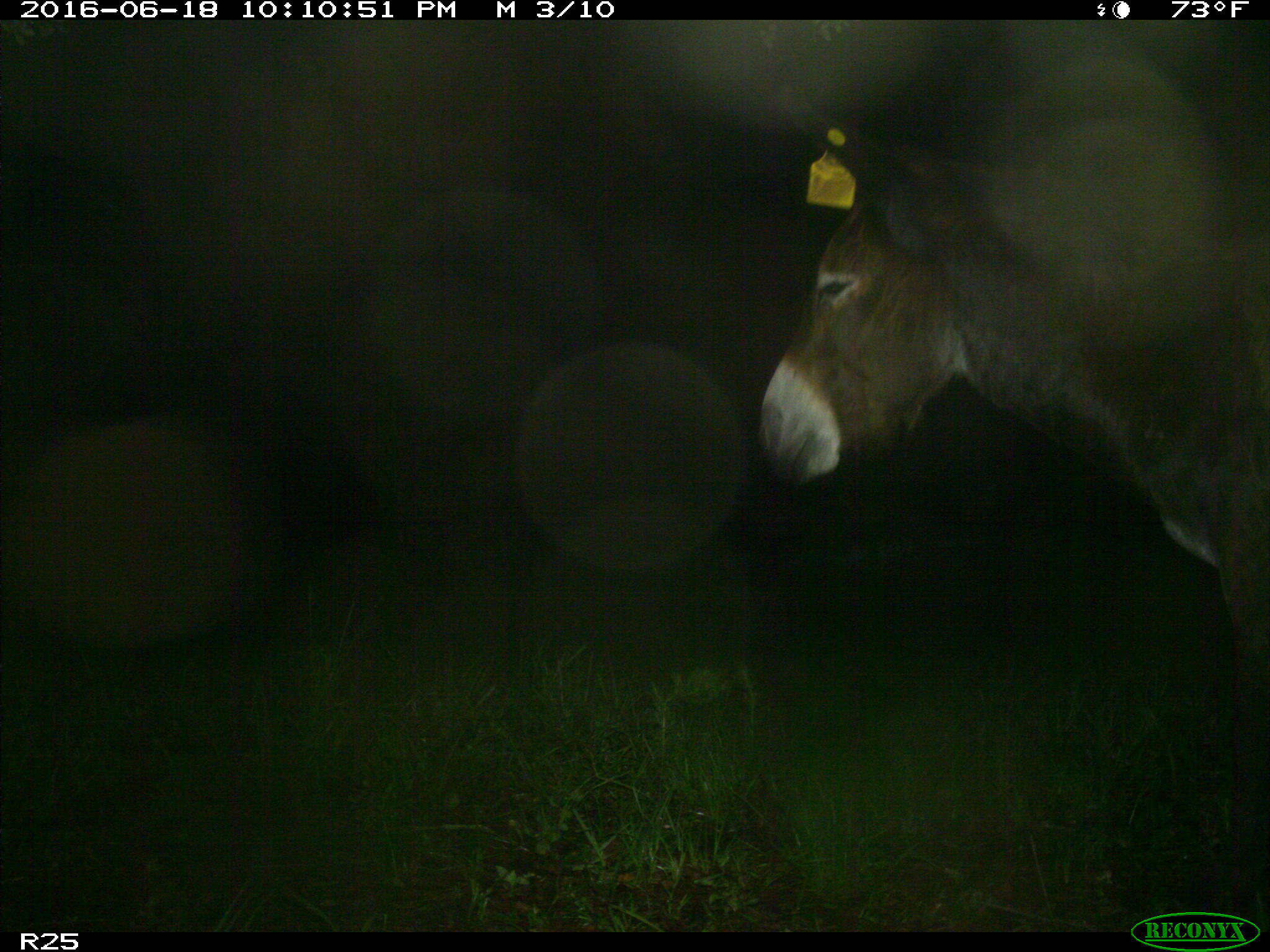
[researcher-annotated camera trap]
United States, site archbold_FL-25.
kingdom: Animalia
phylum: Chordata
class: Mammalia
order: Artiodactyla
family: Bovidae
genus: Bos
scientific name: Bos taurus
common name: domestic cow